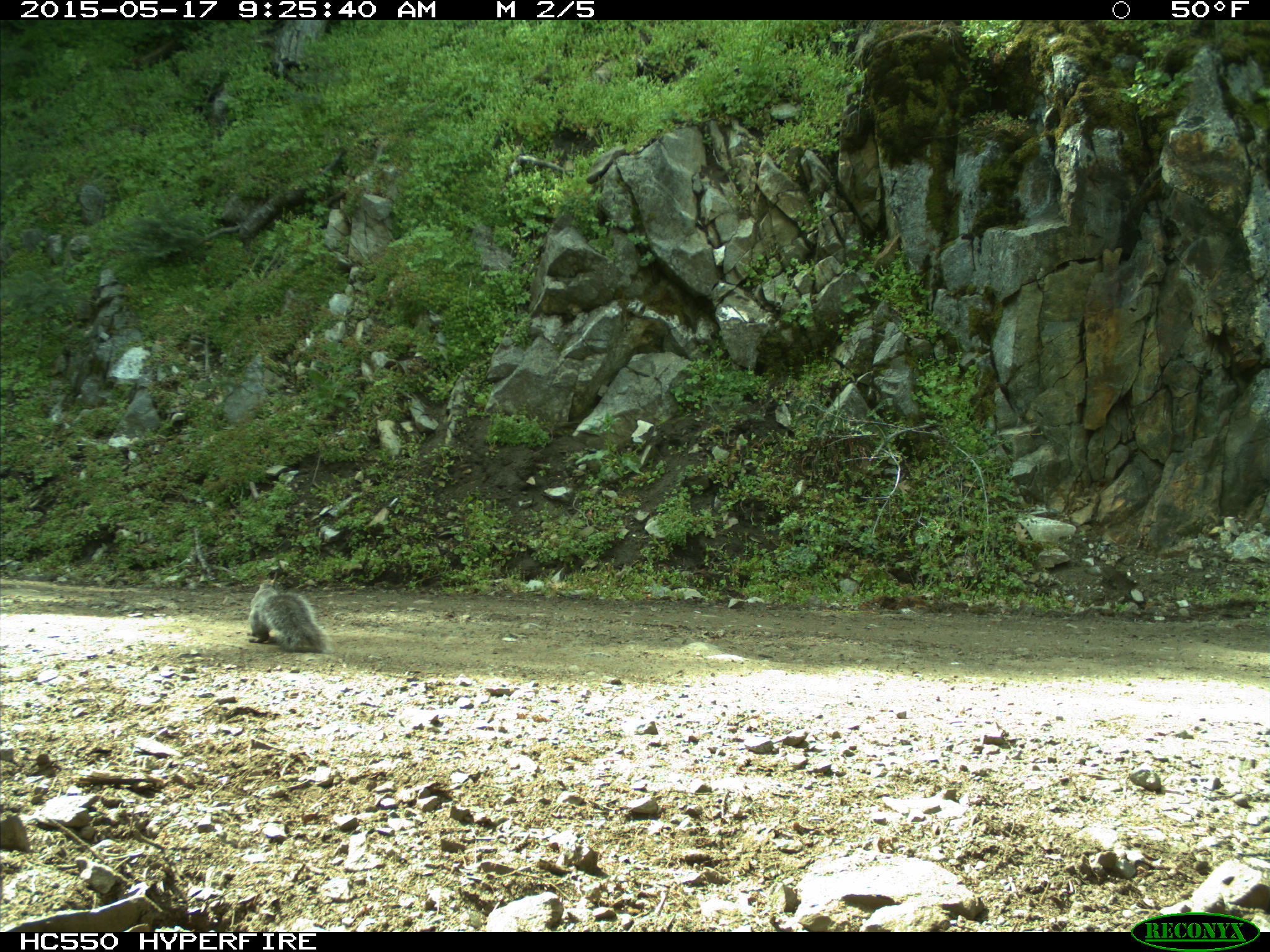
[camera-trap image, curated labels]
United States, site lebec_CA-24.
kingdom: Animalia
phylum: Chordata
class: Mammalia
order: Rodentia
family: Sciuridae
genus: Sciurus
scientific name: Sciurus carolinensis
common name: eastern gray squirrel